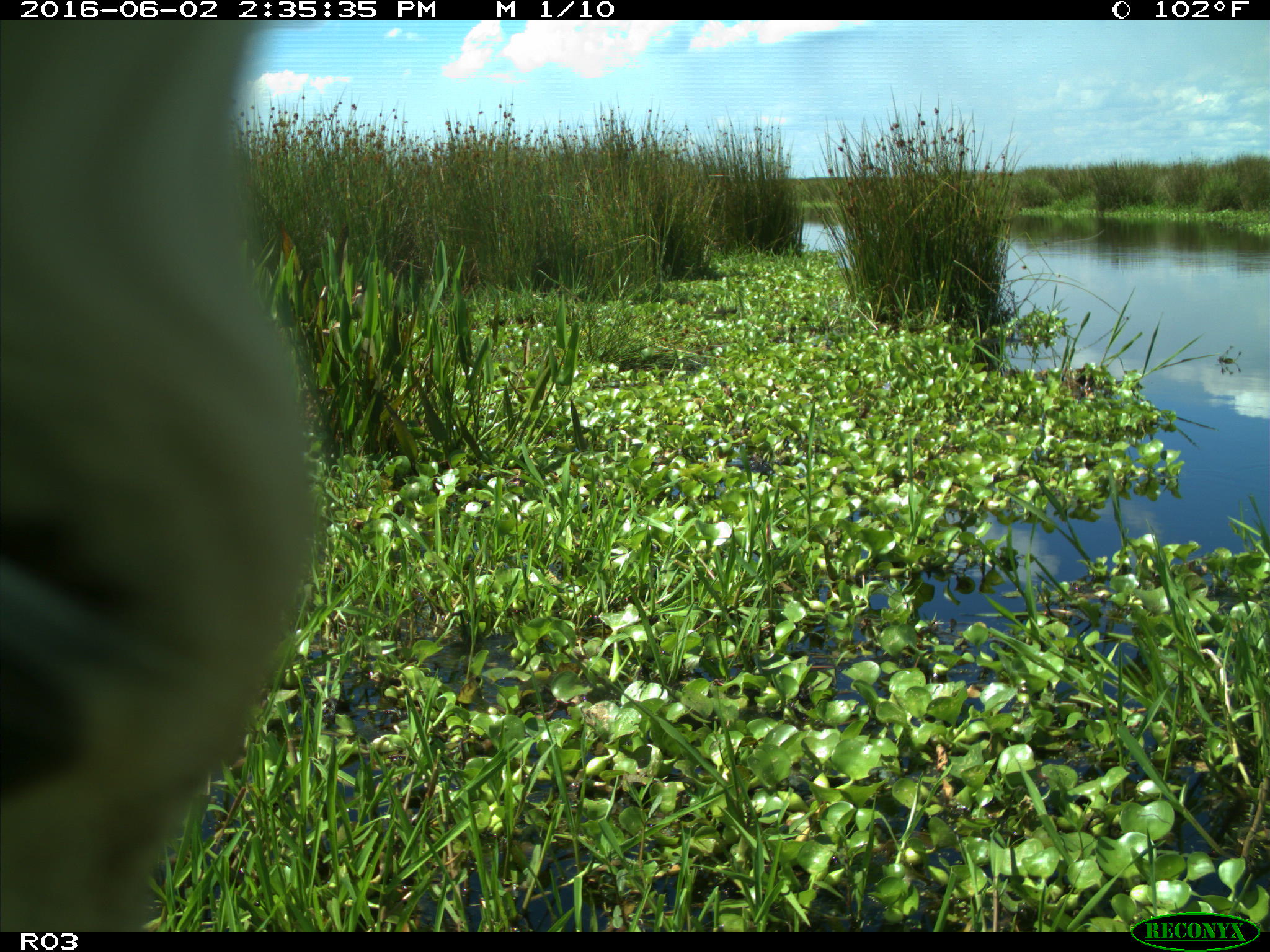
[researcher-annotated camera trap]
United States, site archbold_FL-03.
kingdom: Animalia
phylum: Chordata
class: Mammalia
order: Artiodactyla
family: Bovidae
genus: Bos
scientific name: Bos taurus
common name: domestic cow